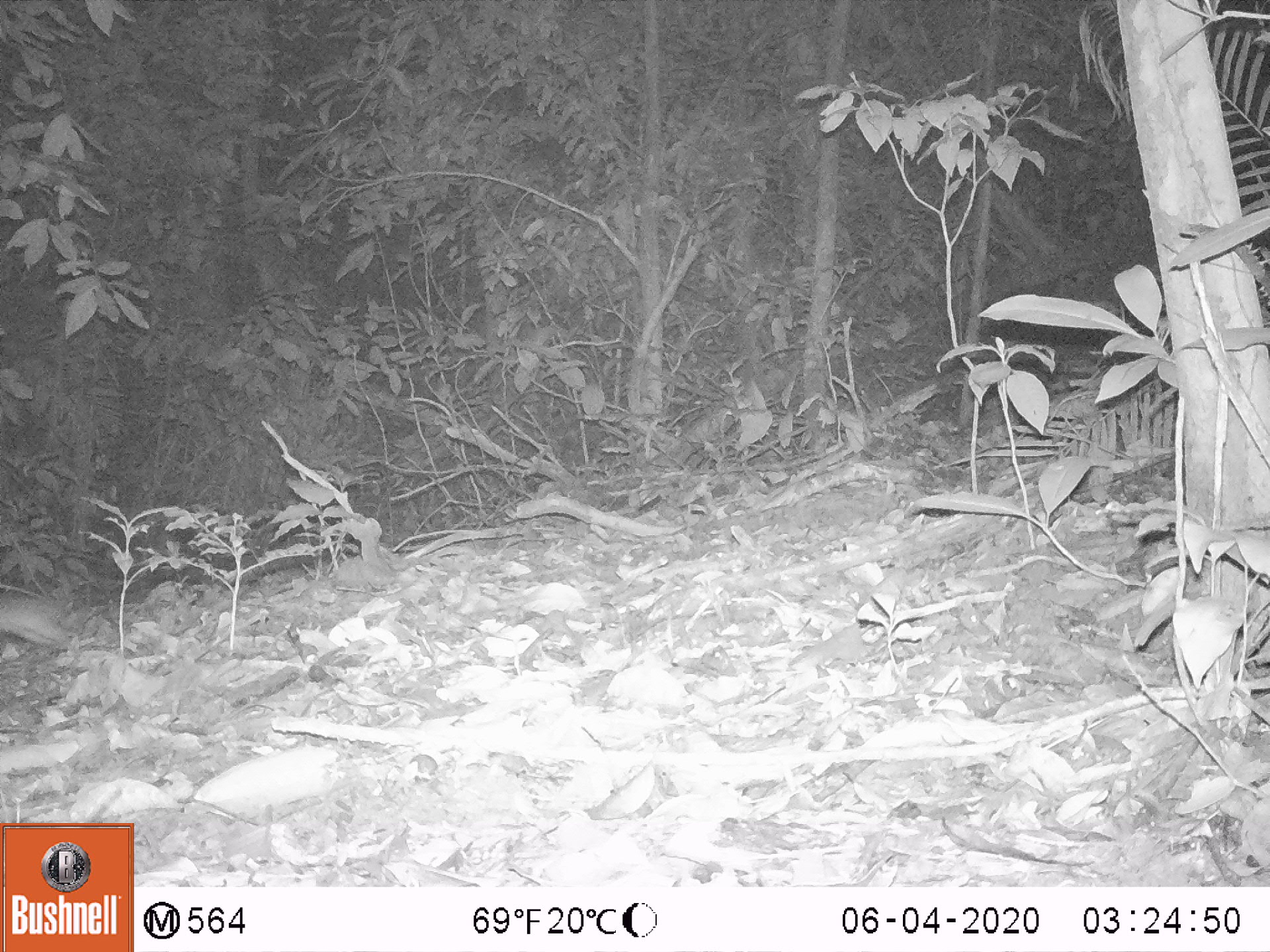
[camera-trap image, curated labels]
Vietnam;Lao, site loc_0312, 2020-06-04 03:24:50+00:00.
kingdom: Animalia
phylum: Chordata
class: Mammalia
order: Rodentia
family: Muridae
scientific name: Muridae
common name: old-world mice and rats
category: unidentified murid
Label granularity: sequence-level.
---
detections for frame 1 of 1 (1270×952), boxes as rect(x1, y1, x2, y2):
unidentified murid: rect(0, 602, 70, 649)